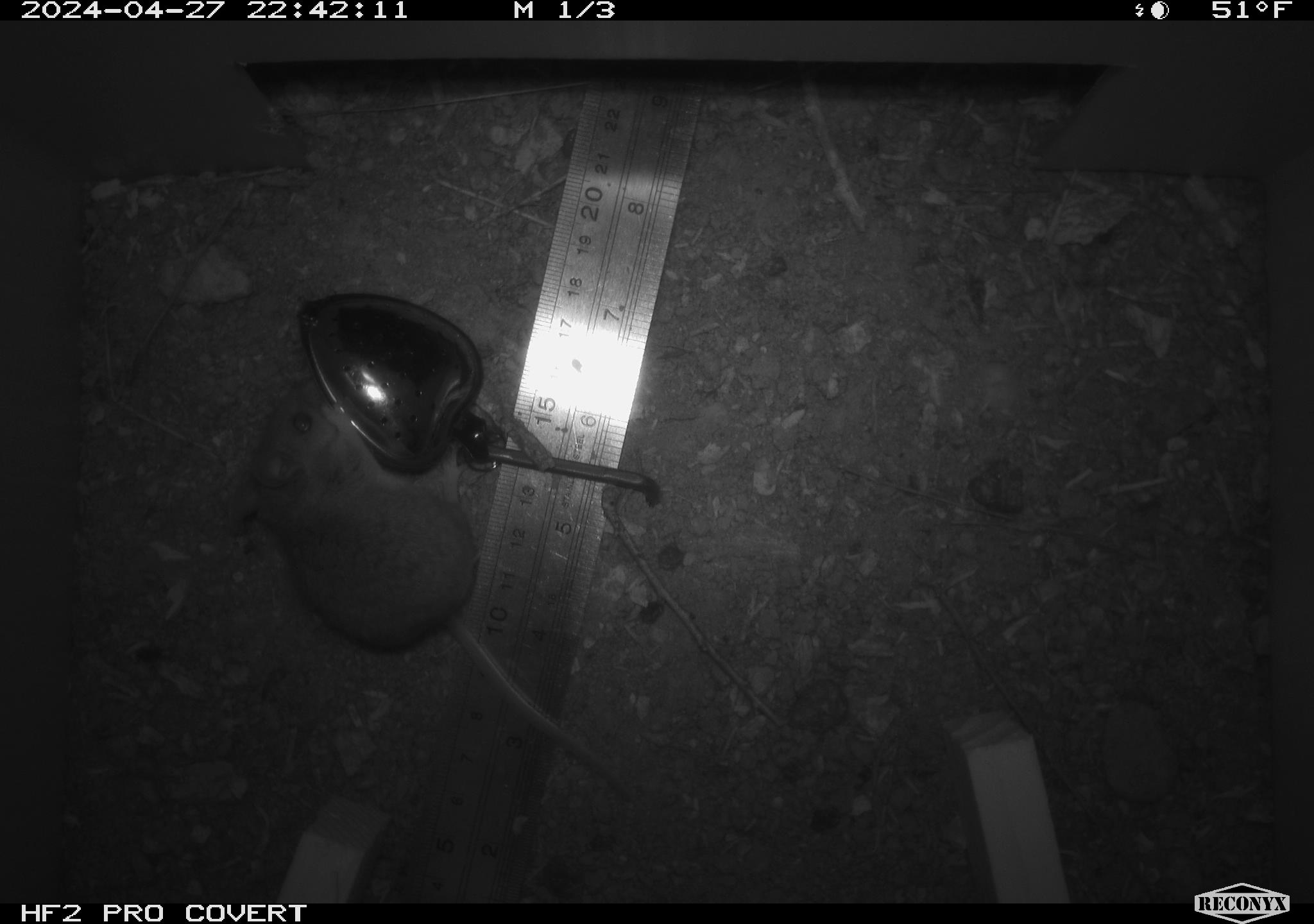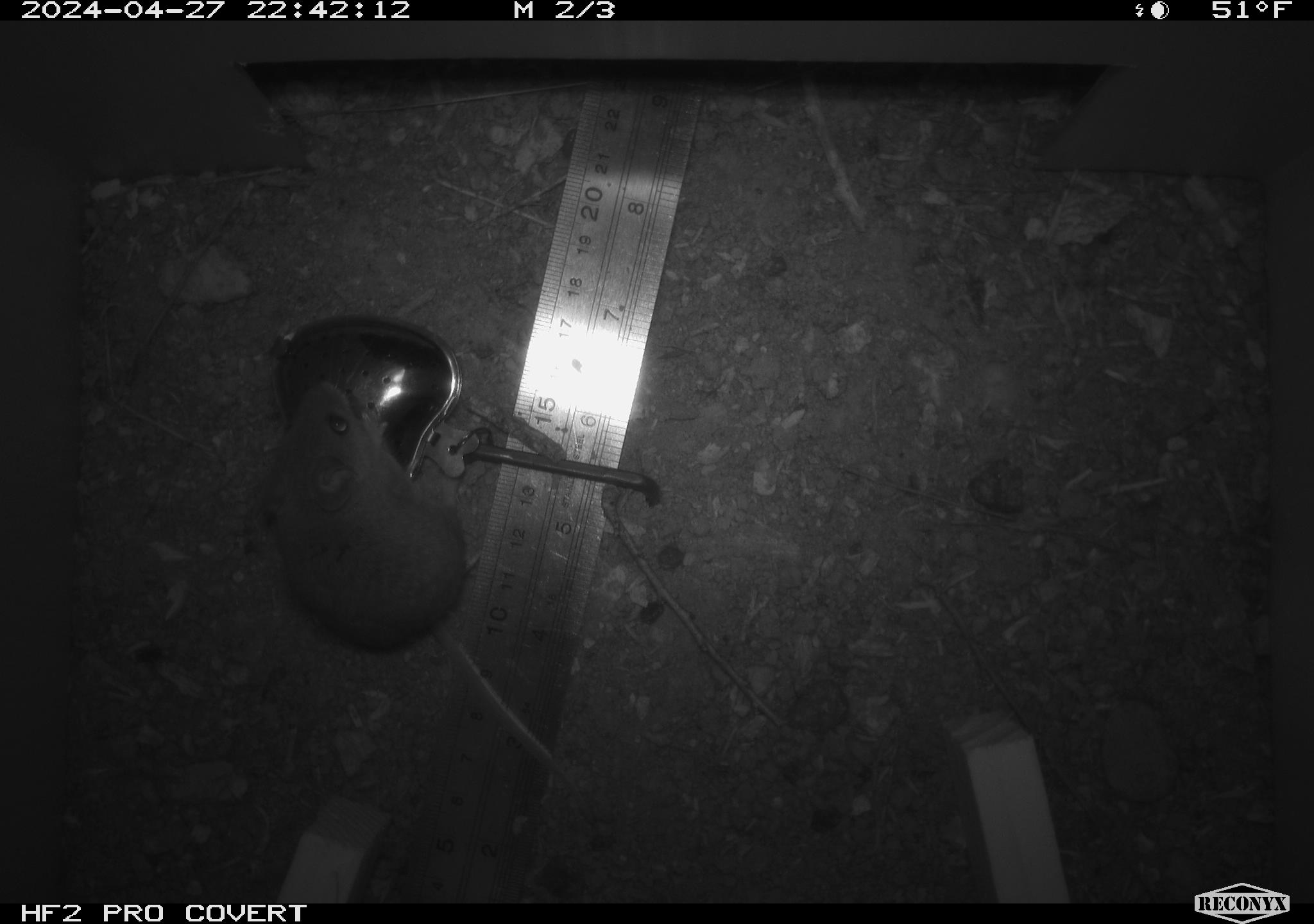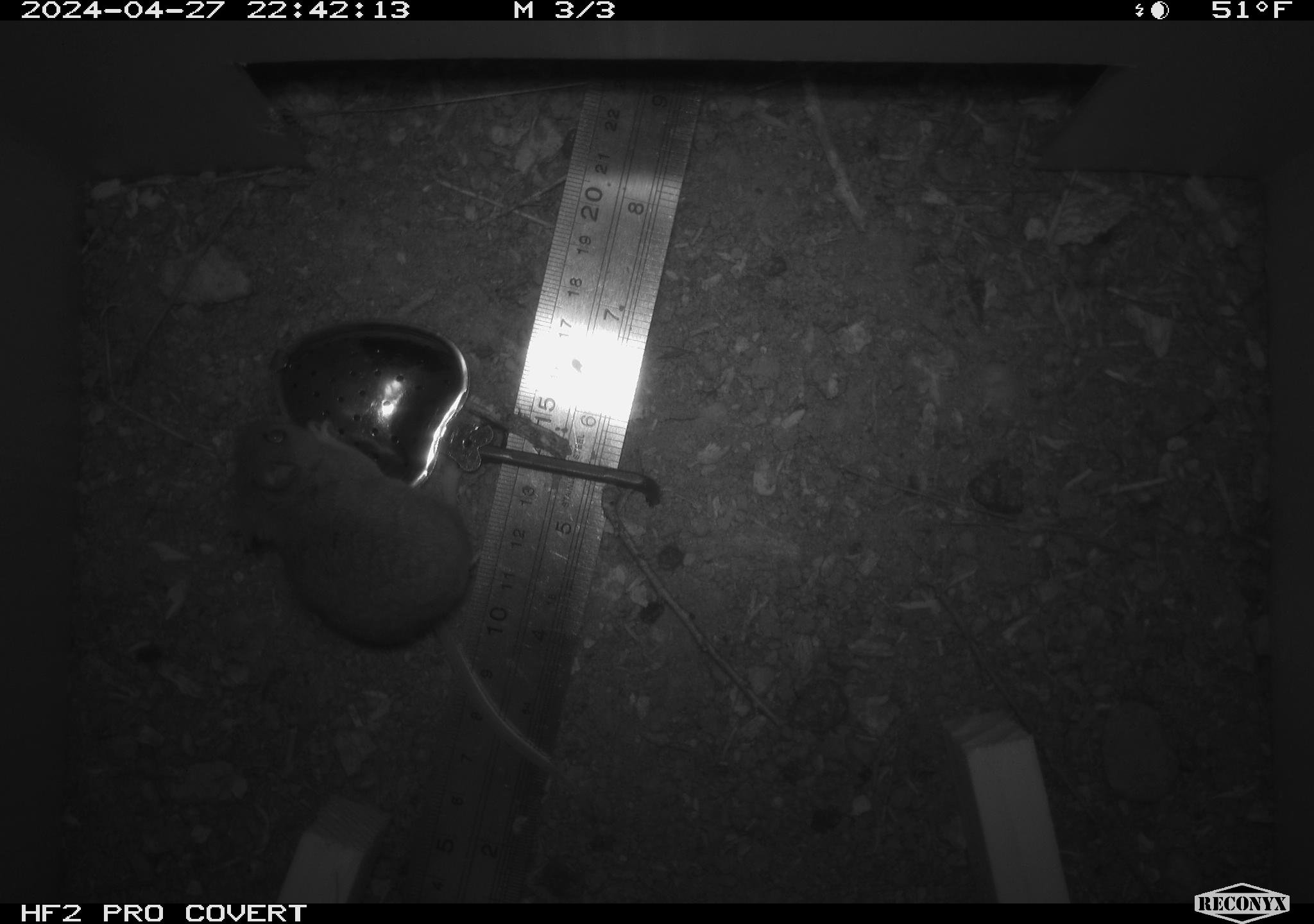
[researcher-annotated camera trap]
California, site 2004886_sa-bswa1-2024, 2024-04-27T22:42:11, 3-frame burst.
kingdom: Animalia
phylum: Chordata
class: Mammalia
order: Rodentia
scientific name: Rodentia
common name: mouse species